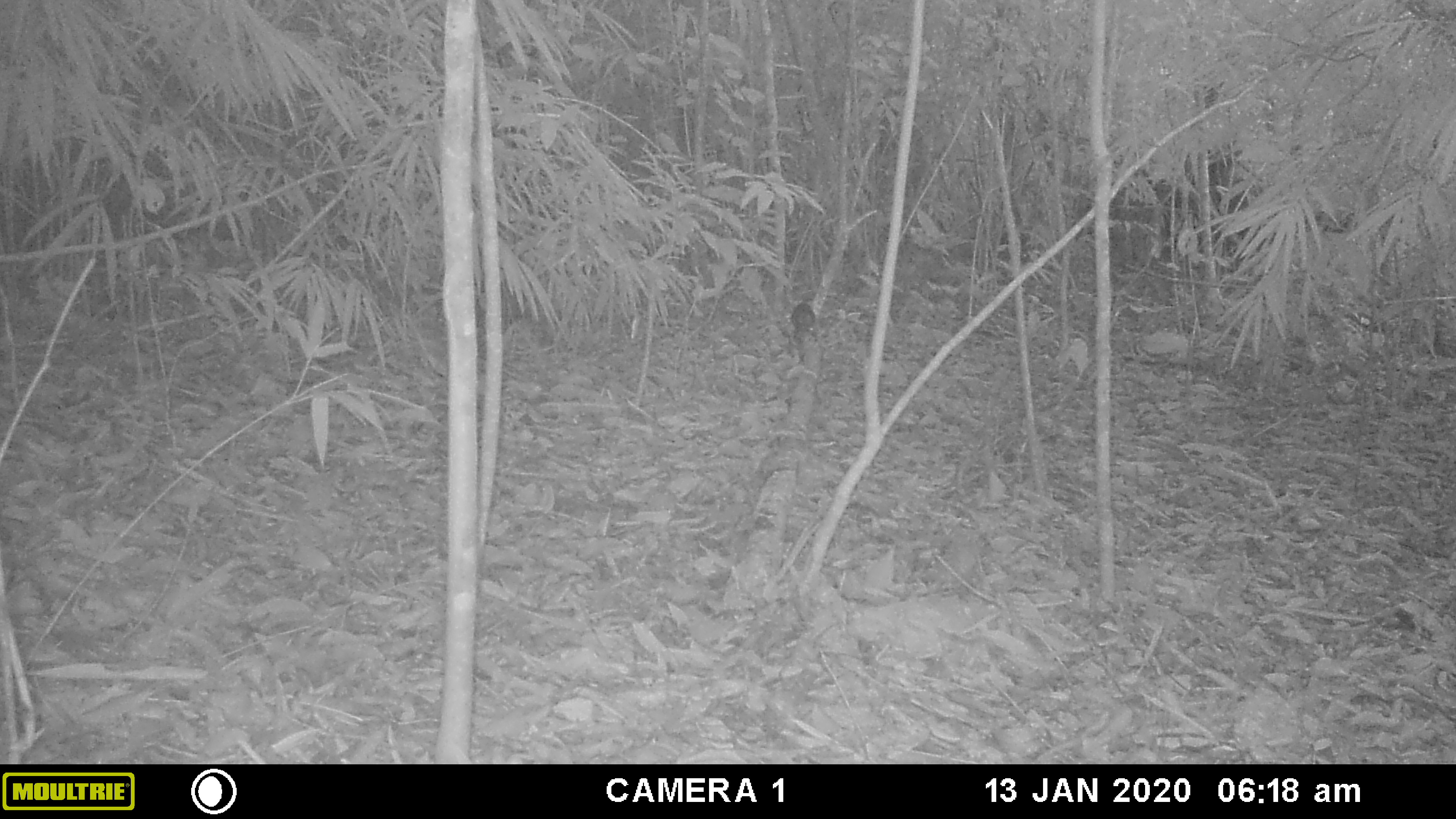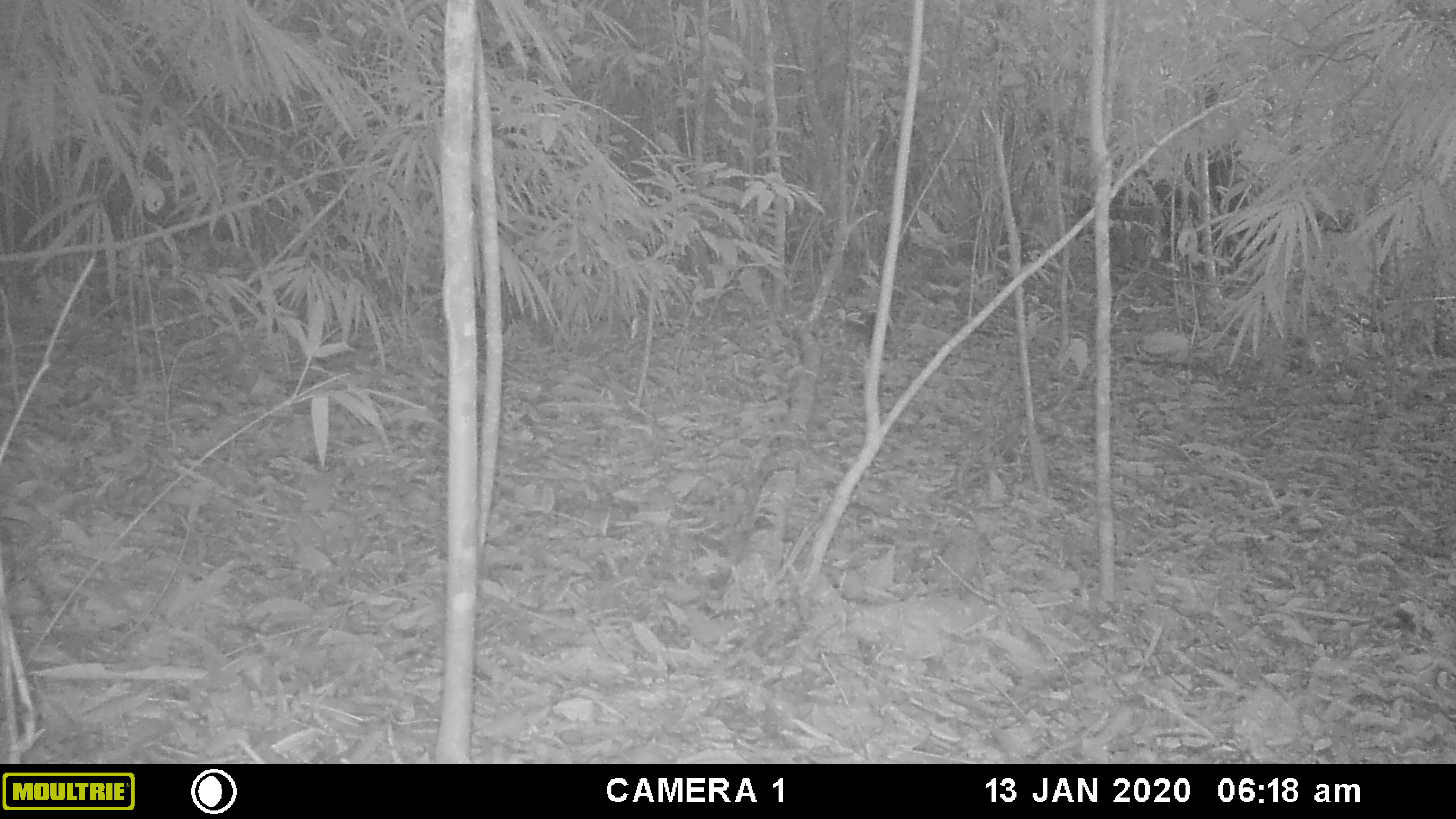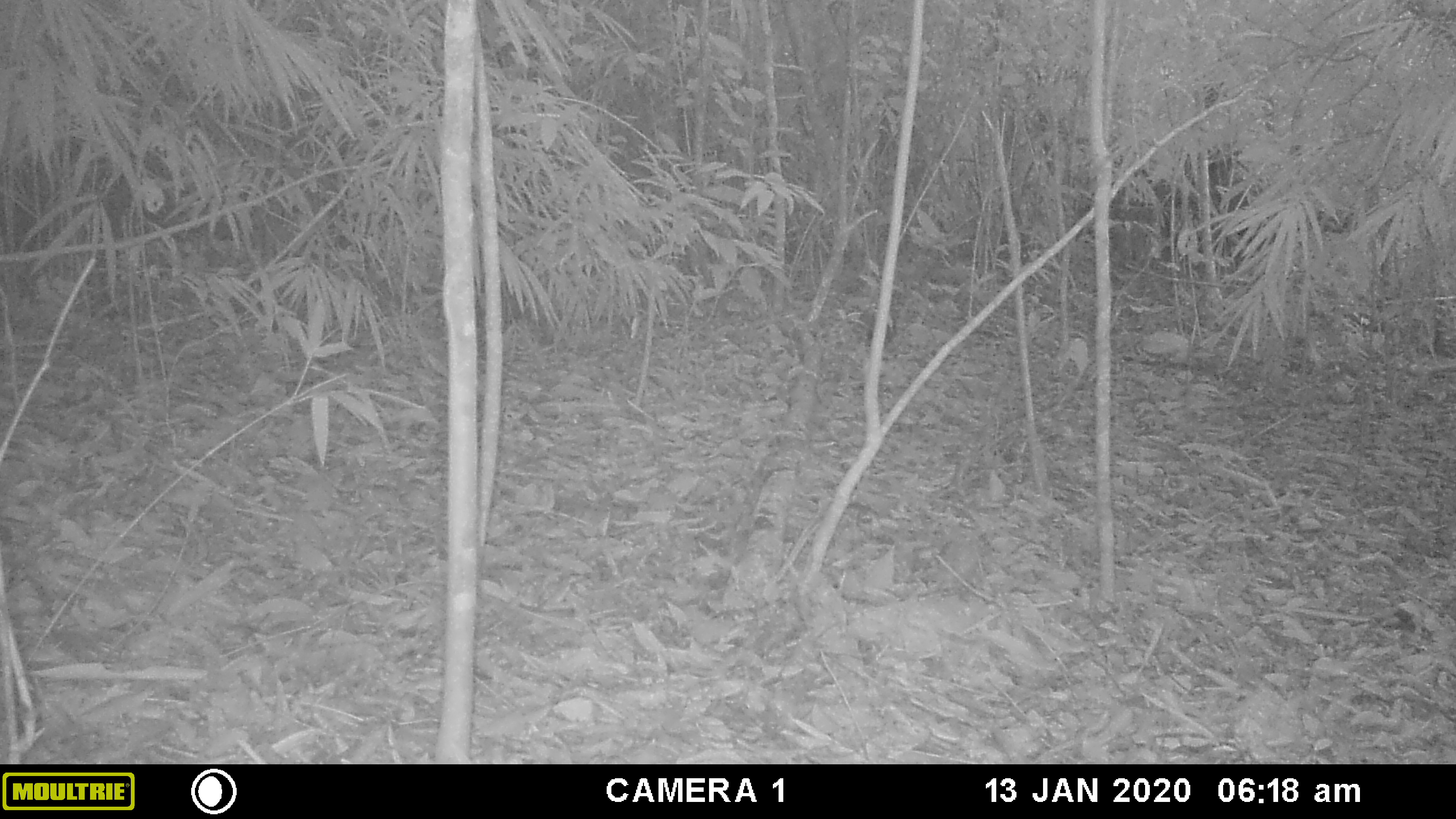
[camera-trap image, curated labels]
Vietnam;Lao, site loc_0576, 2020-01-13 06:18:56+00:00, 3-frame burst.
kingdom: Animalia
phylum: Chordata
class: Mammalia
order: Rodentia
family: Sciuridae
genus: Sciurus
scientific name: Sciurus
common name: squirrel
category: unidentified squirrel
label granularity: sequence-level